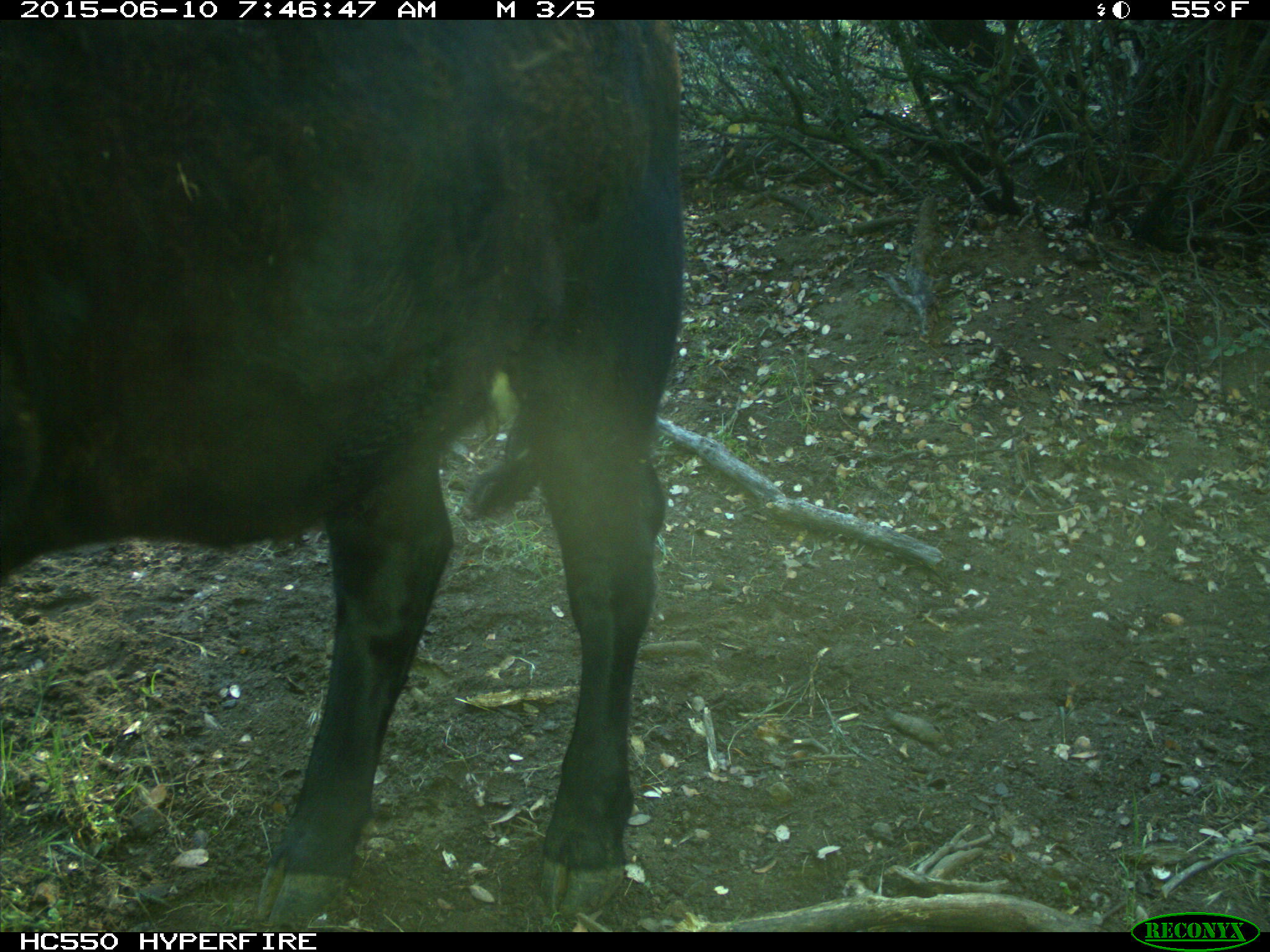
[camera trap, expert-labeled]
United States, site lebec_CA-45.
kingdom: Animalia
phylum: Chordata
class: Mammalia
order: Artiodactyla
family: Bovidae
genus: Bos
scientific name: Bos taurus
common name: domestic cow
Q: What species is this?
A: Bos taurus (domestic cow).